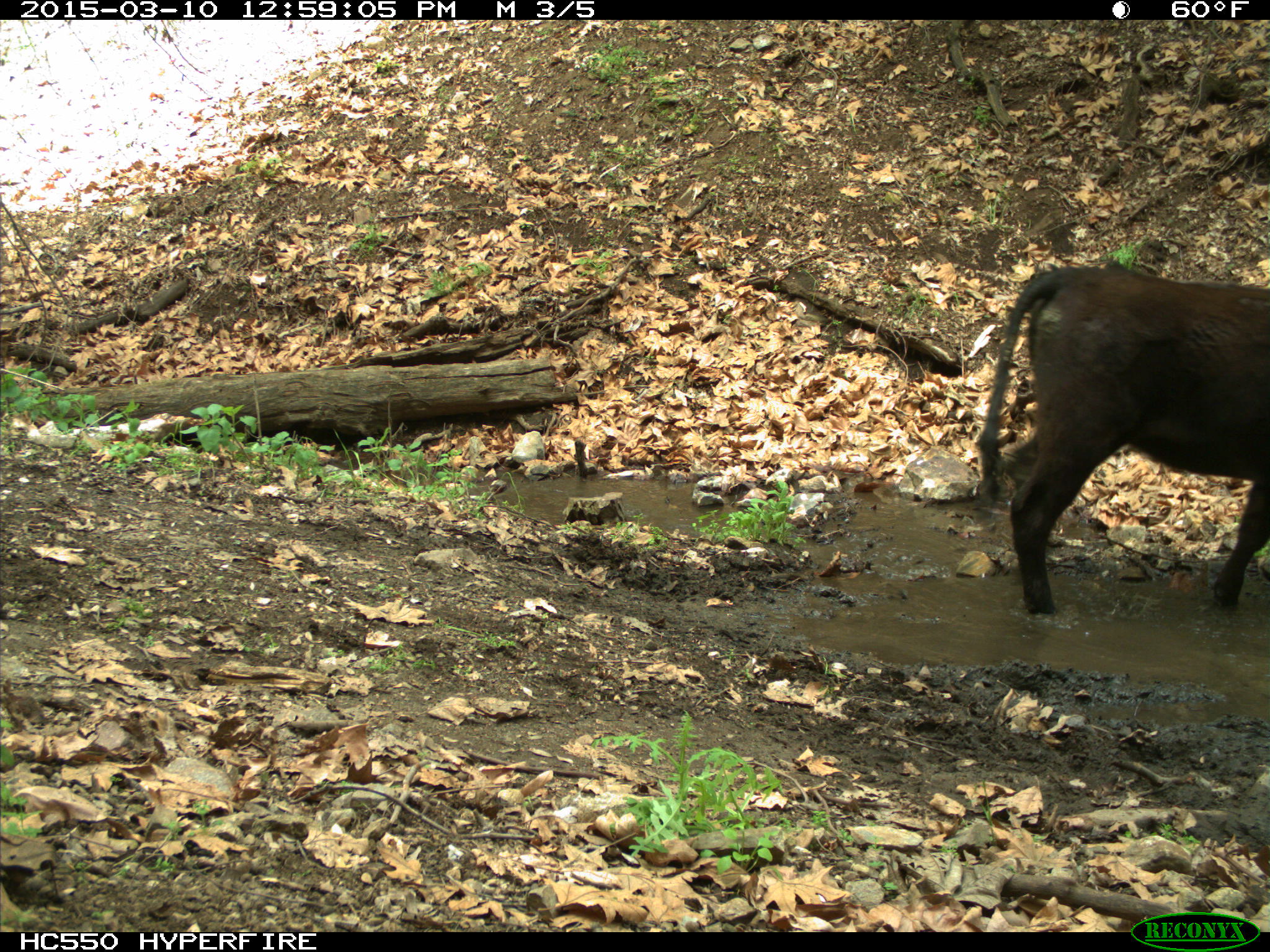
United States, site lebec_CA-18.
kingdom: Animalia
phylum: Chordata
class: Mammalia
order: Artiodactyla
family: Bovidae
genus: Bos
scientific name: Bos taurus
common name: domestic cow